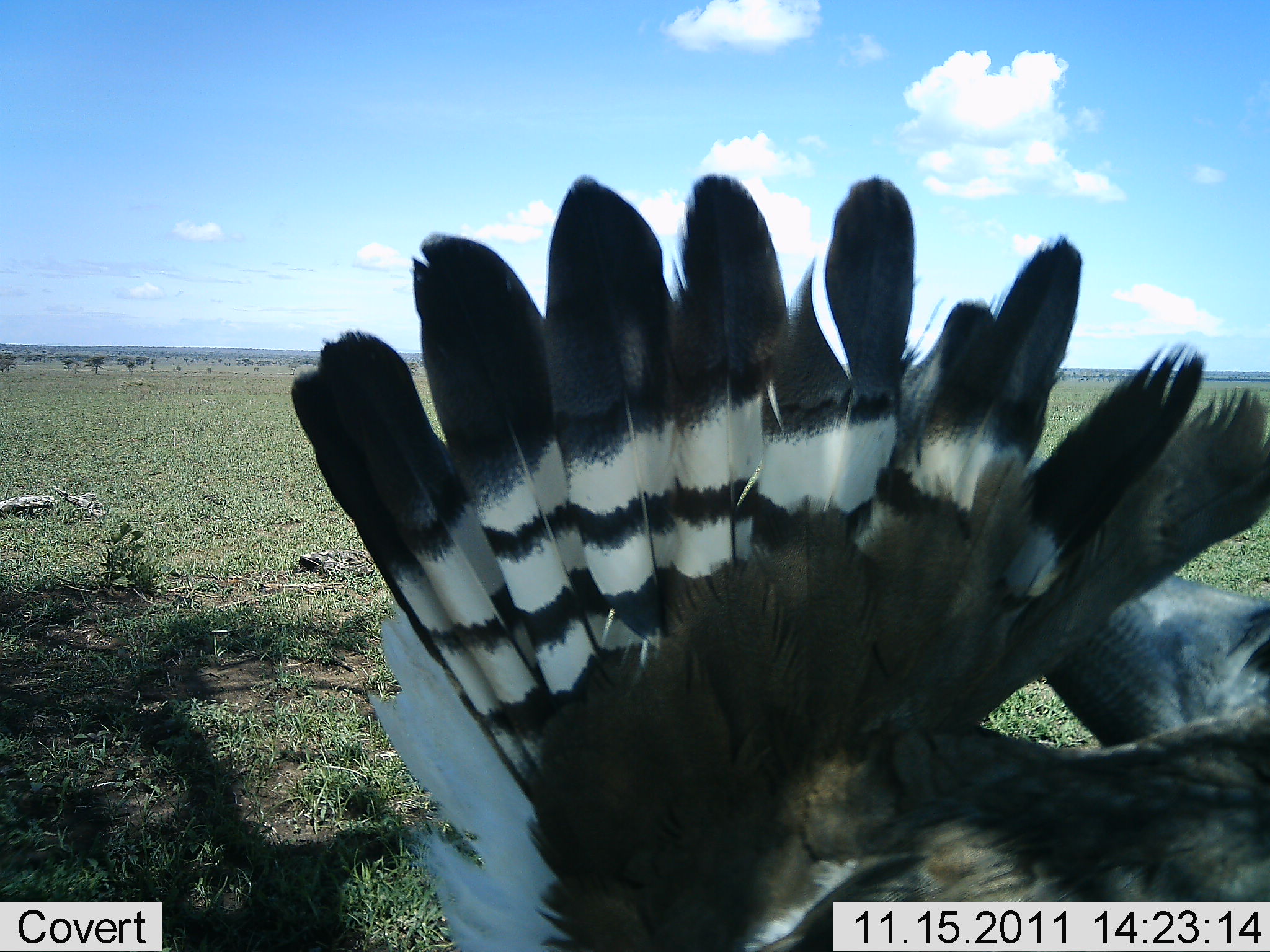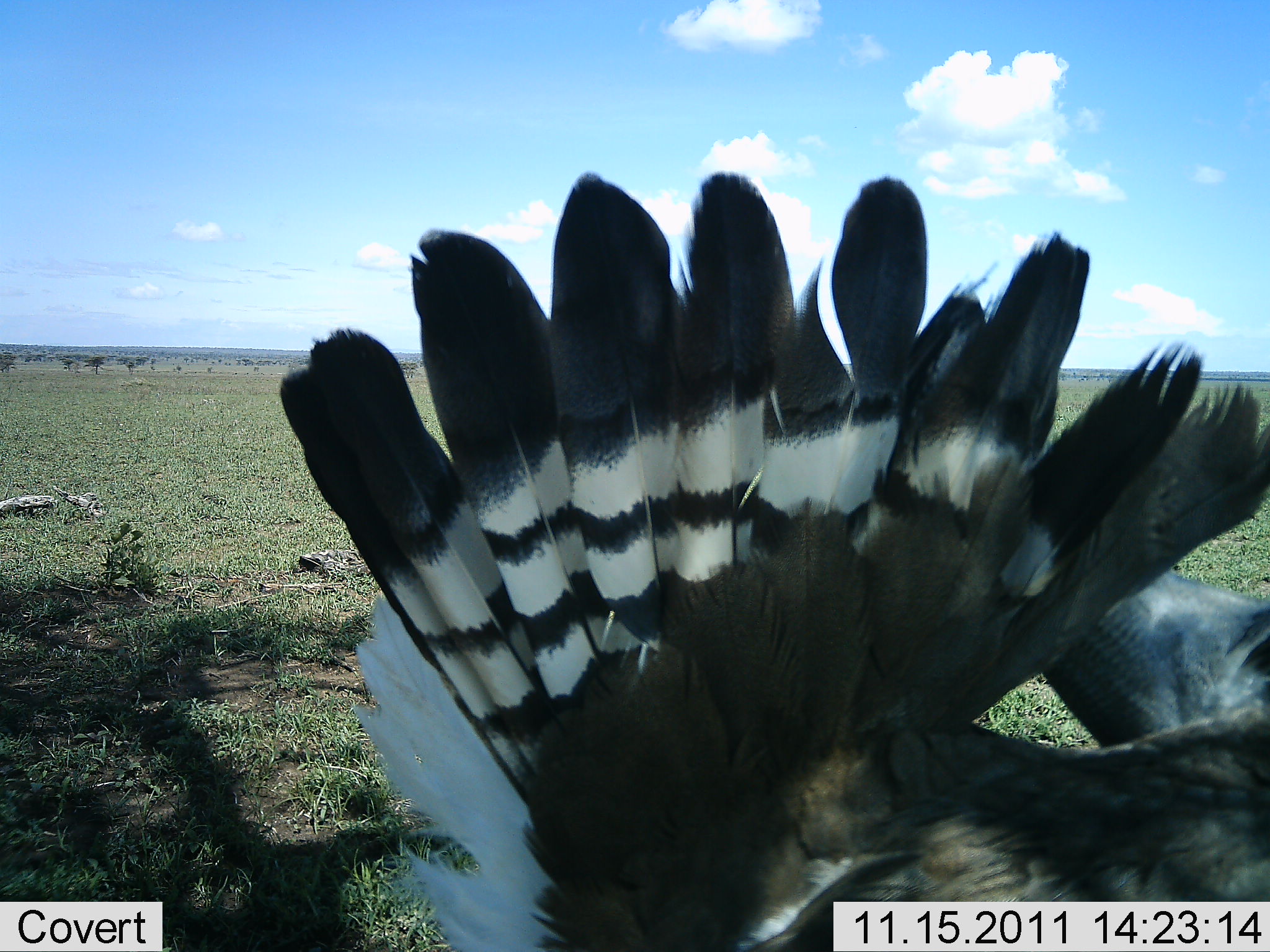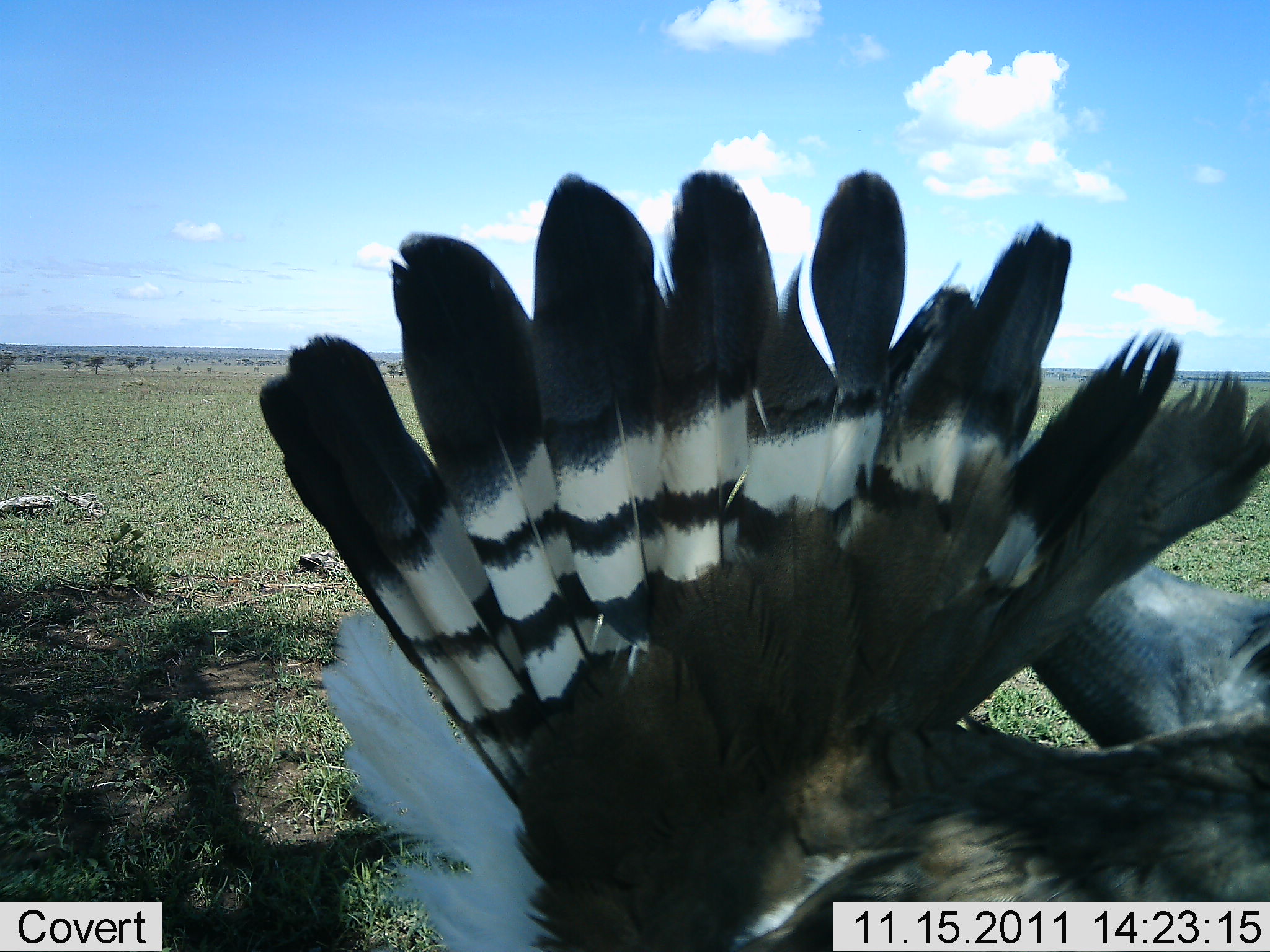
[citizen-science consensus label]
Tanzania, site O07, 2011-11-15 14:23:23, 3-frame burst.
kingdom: Animalia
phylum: Chordata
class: Aves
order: Otidiformes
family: Otididae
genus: Ardeotis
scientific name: Ardeotis kori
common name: kori bustard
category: koribustard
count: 1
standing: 64%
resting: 0%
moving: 27%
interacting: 27%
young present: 0%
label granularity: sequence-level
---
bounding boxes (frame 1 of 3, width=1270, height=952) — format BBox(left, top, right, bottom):
animal: BBox(288, 171, 1269, 952)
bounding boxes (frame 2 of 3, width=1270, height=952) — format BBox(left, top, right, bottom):
animal: BBox(278, 170, 1270, 951)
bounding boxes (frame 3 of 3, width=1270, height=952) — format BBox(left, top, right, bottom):
animal: BBox(256, 168, 1269, 952)